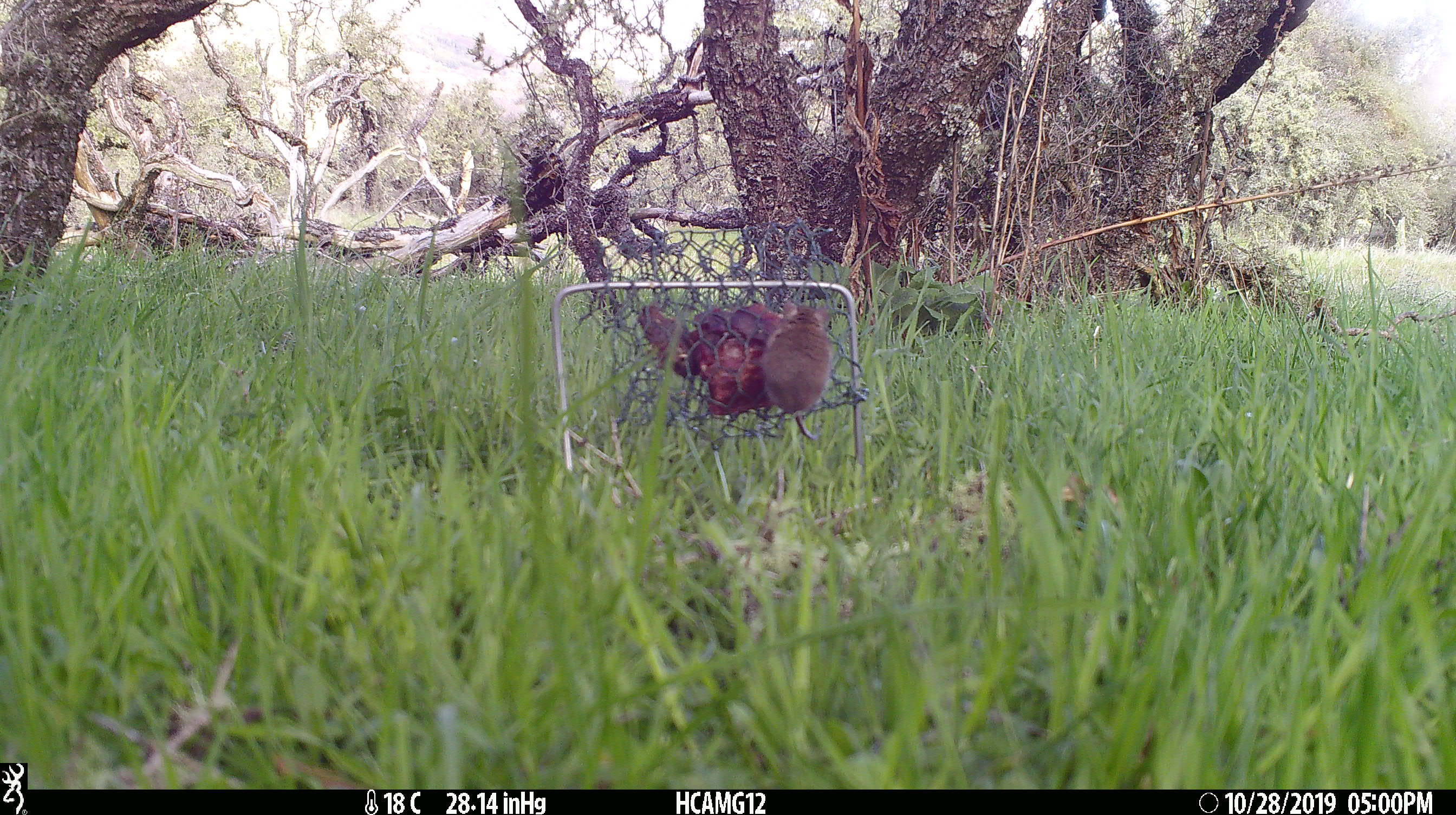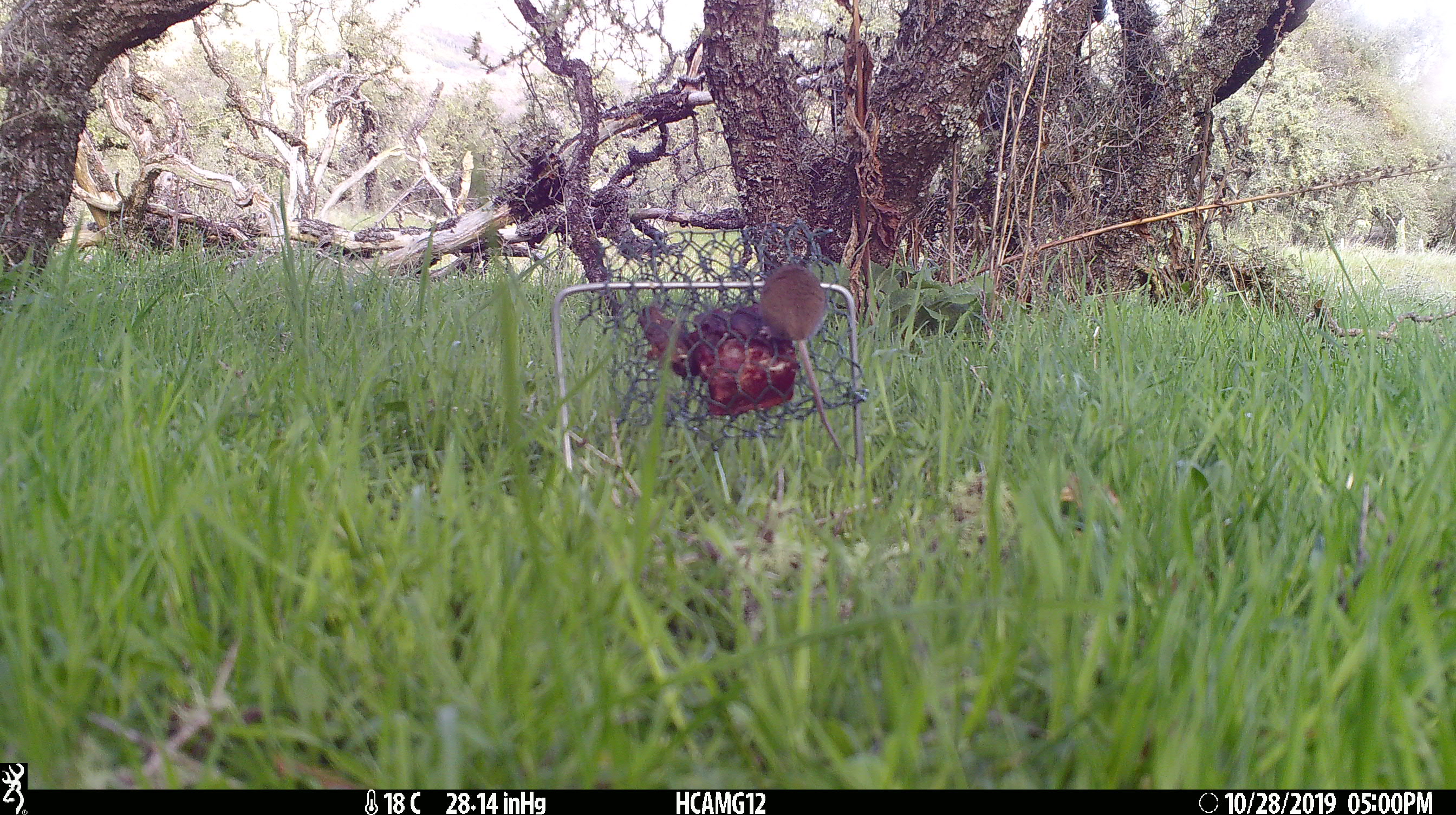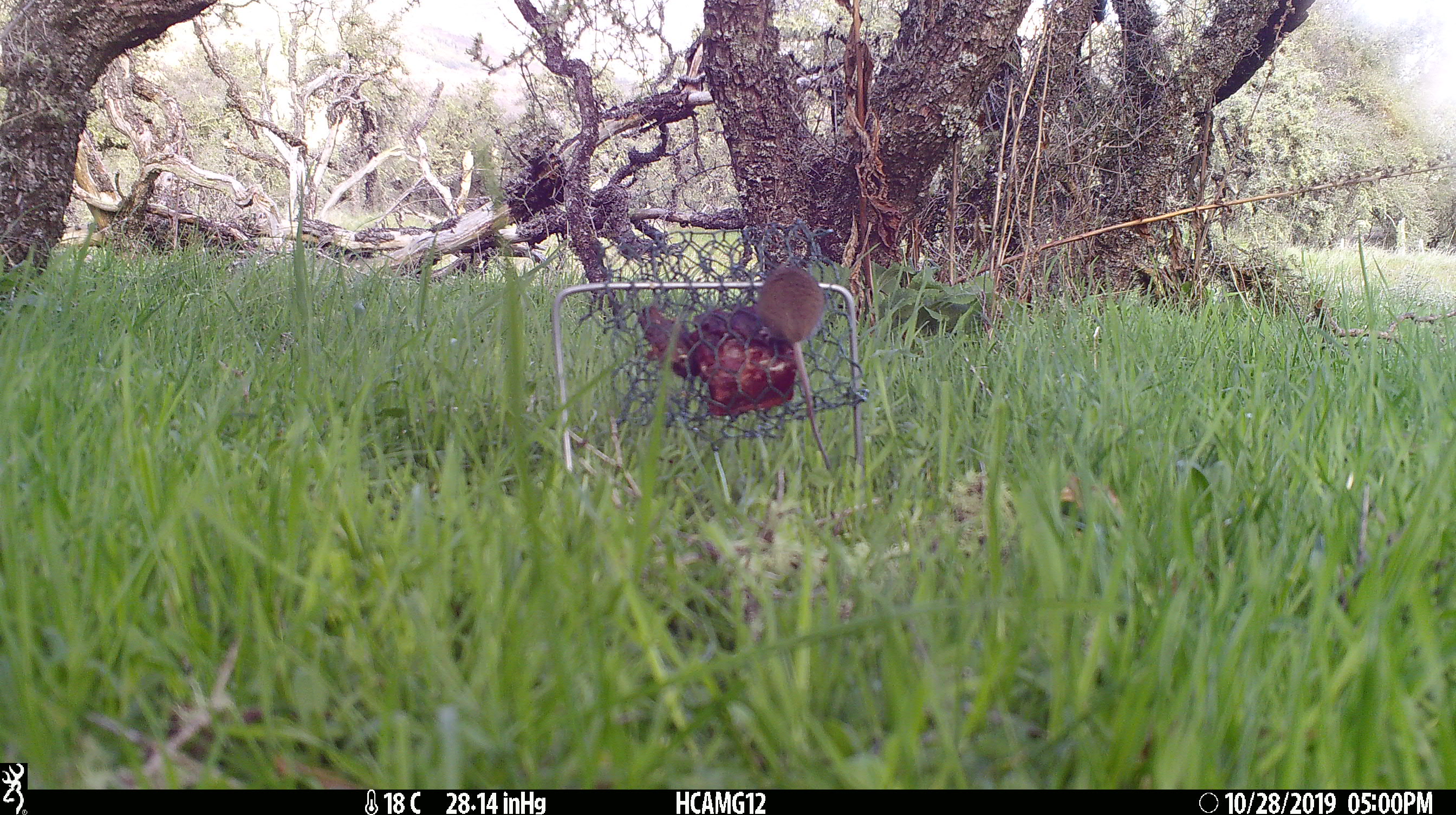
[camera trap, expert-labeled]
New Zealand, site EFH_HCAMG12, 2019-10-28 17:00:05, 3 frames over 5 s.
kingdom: Animalia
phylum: Chordata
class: Mammalia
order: Rodentia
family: Muridae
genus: Mus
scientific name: Mus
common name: mouse